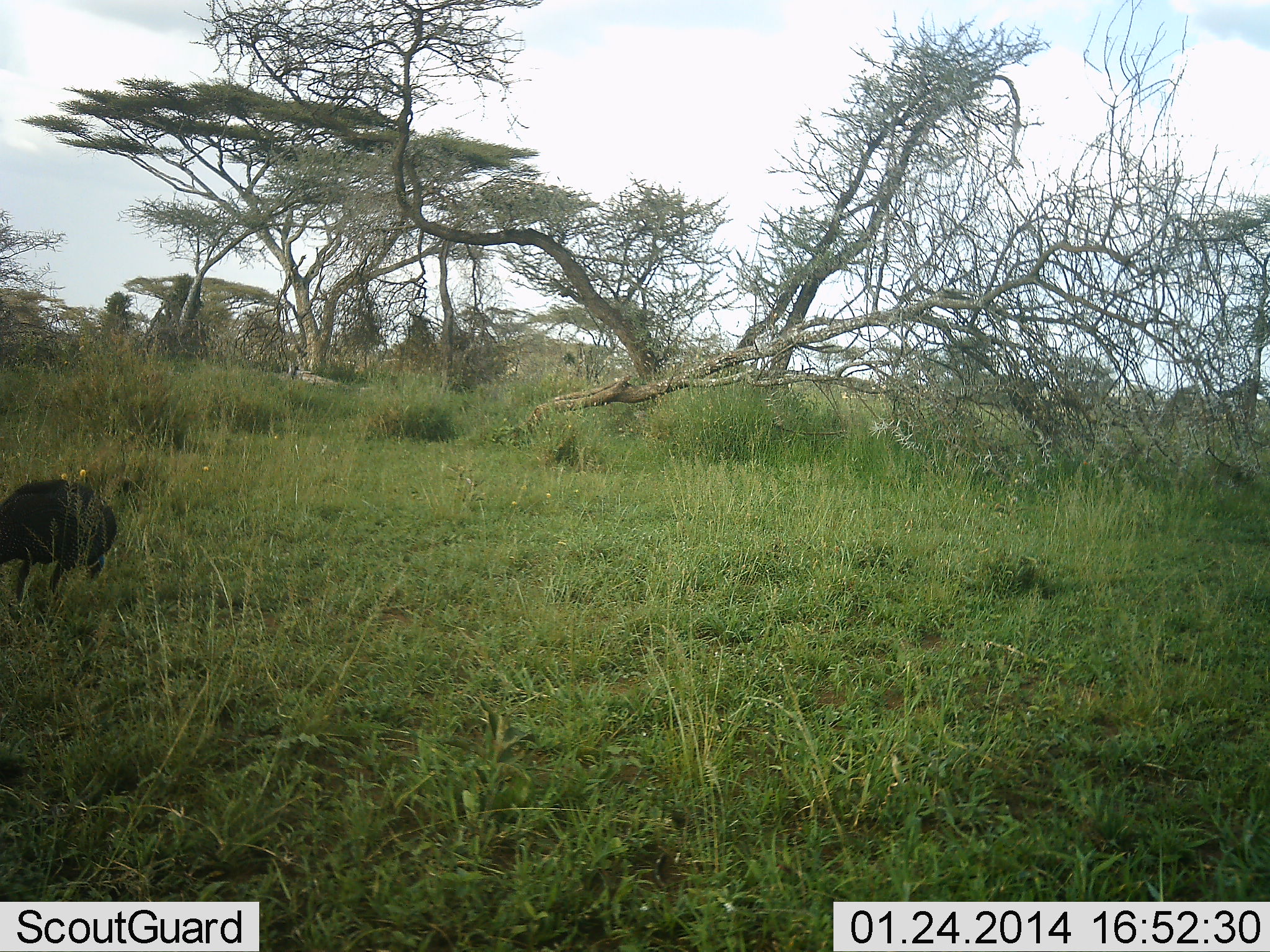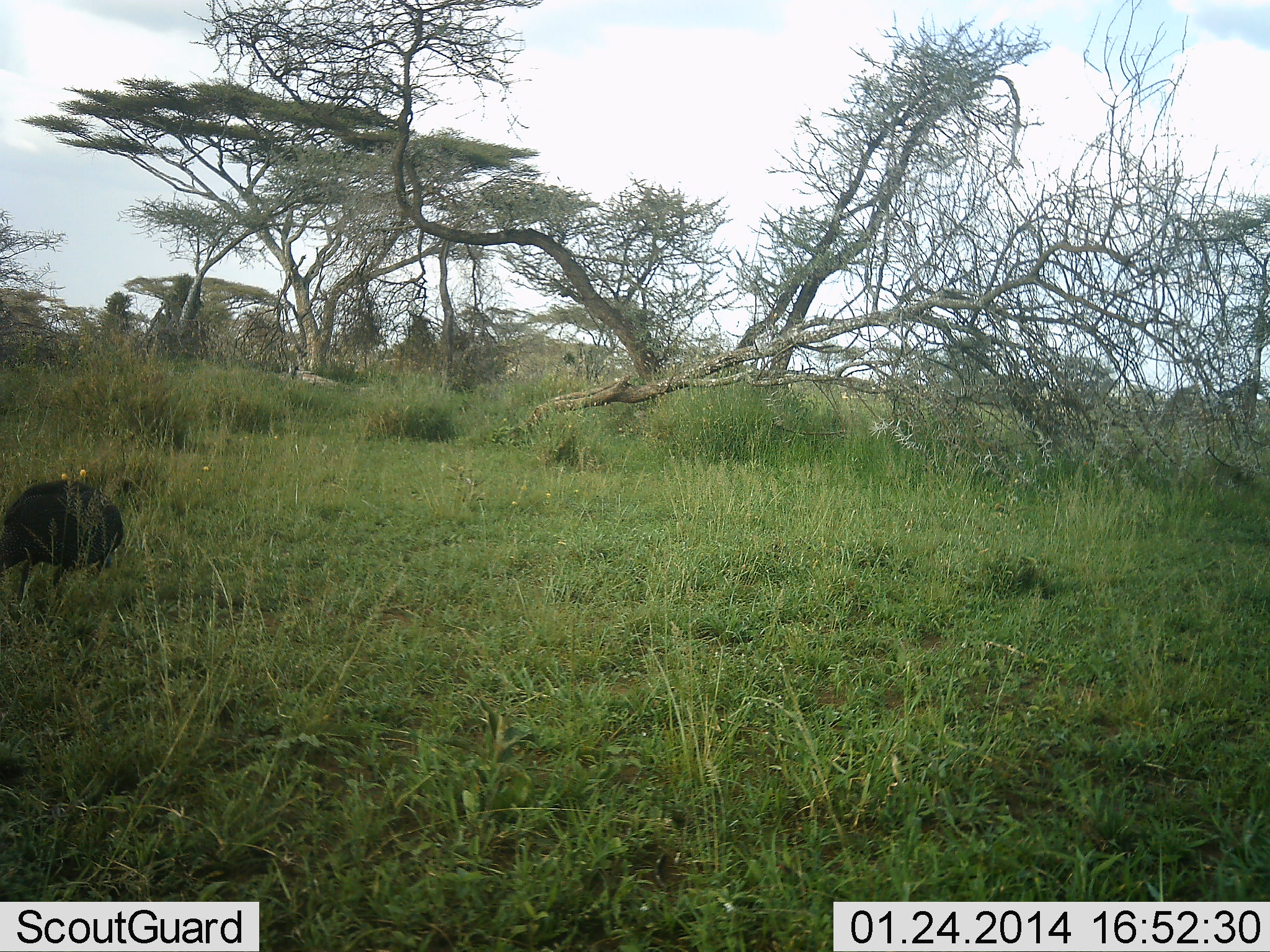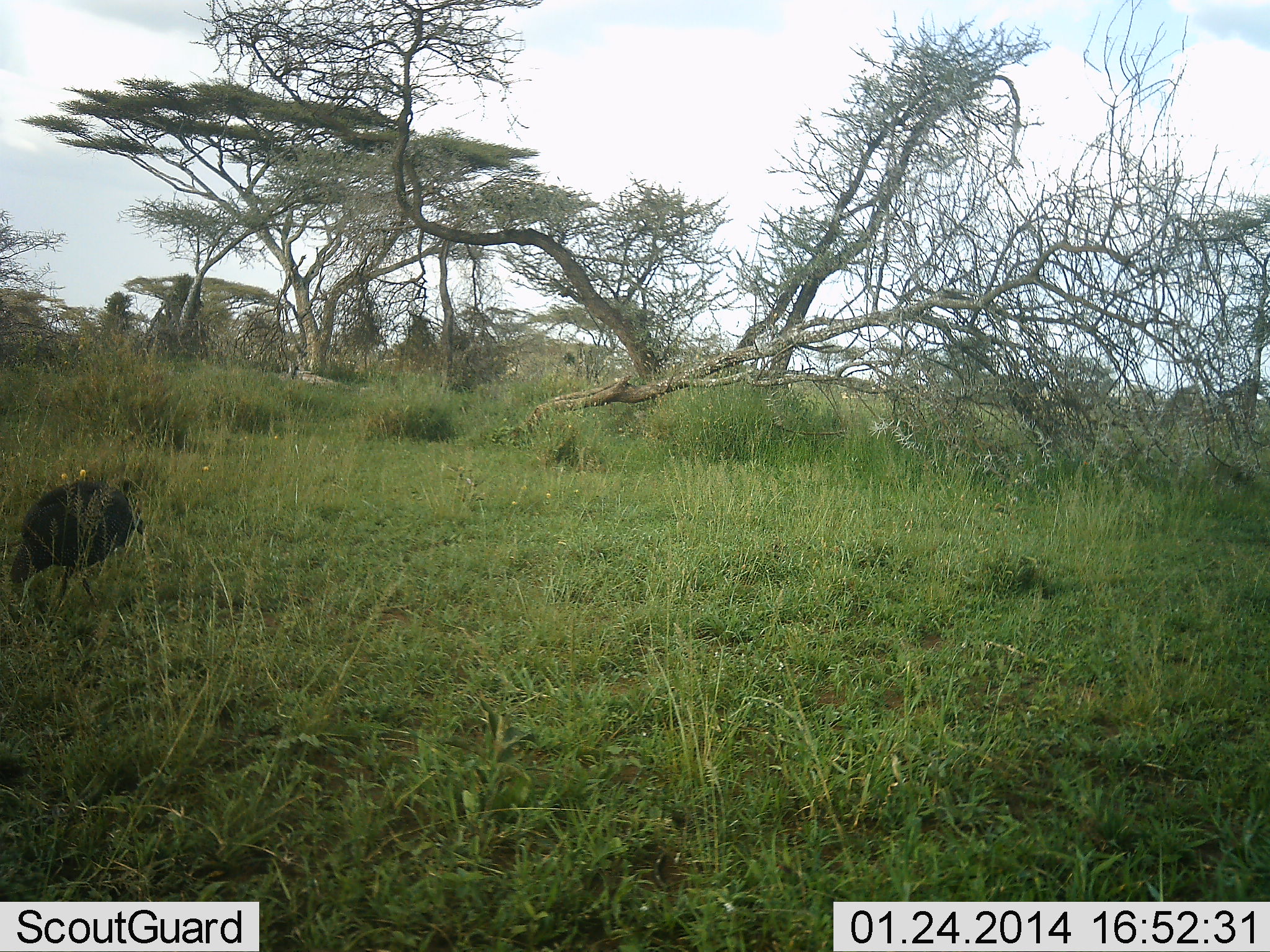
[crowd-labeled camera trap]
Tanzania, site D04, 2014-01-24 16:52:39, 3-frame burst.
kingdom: Animalia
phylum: Chordata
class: Aves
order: Galliformes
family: Numididae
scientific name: Numididae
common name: guinea fowl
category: guineafowl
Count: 1.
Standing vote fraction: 10%.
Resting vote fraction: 0%.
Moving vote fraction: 40%.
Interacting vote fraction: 0%.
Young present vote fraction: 0%.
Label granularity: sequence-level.